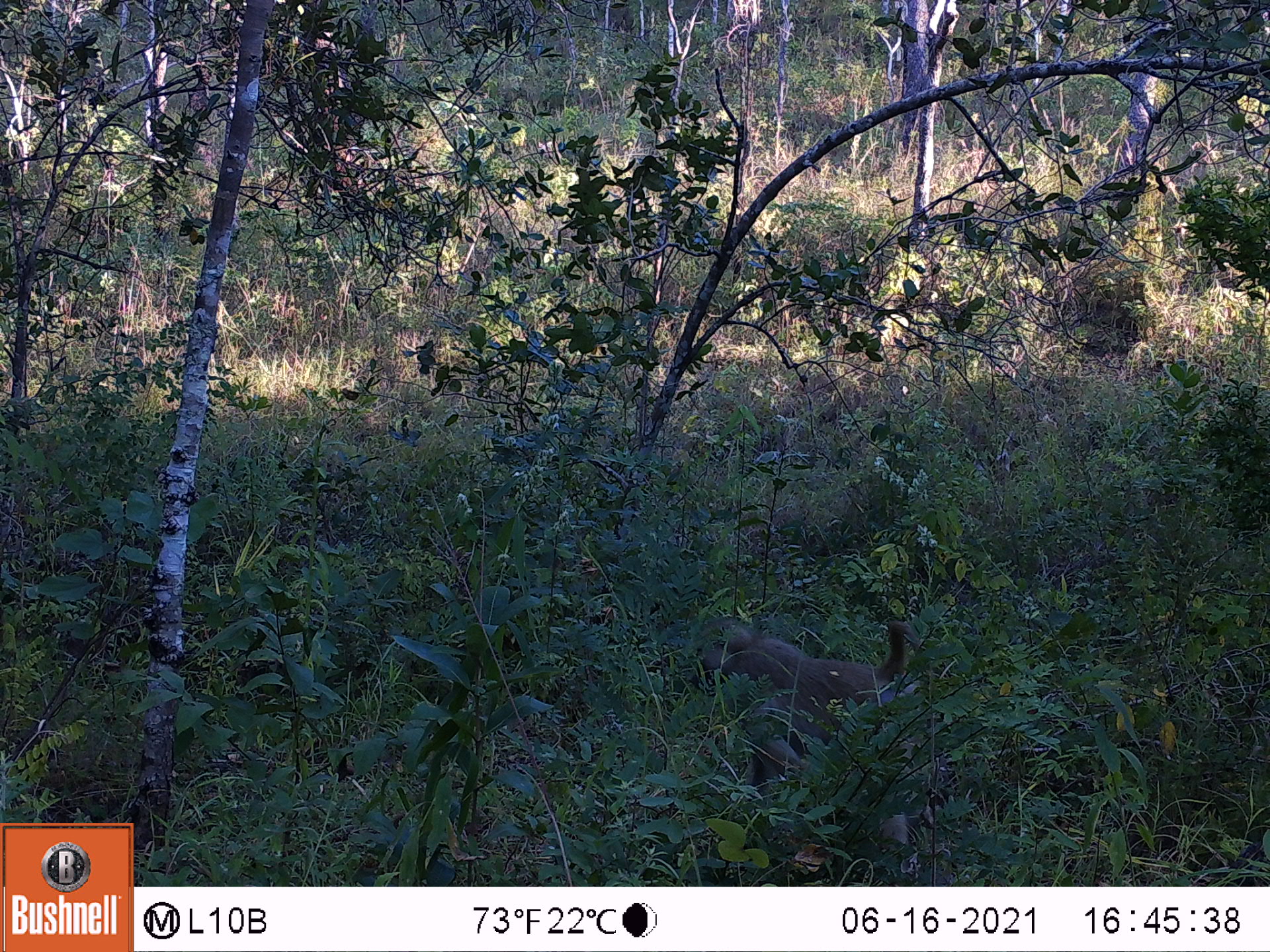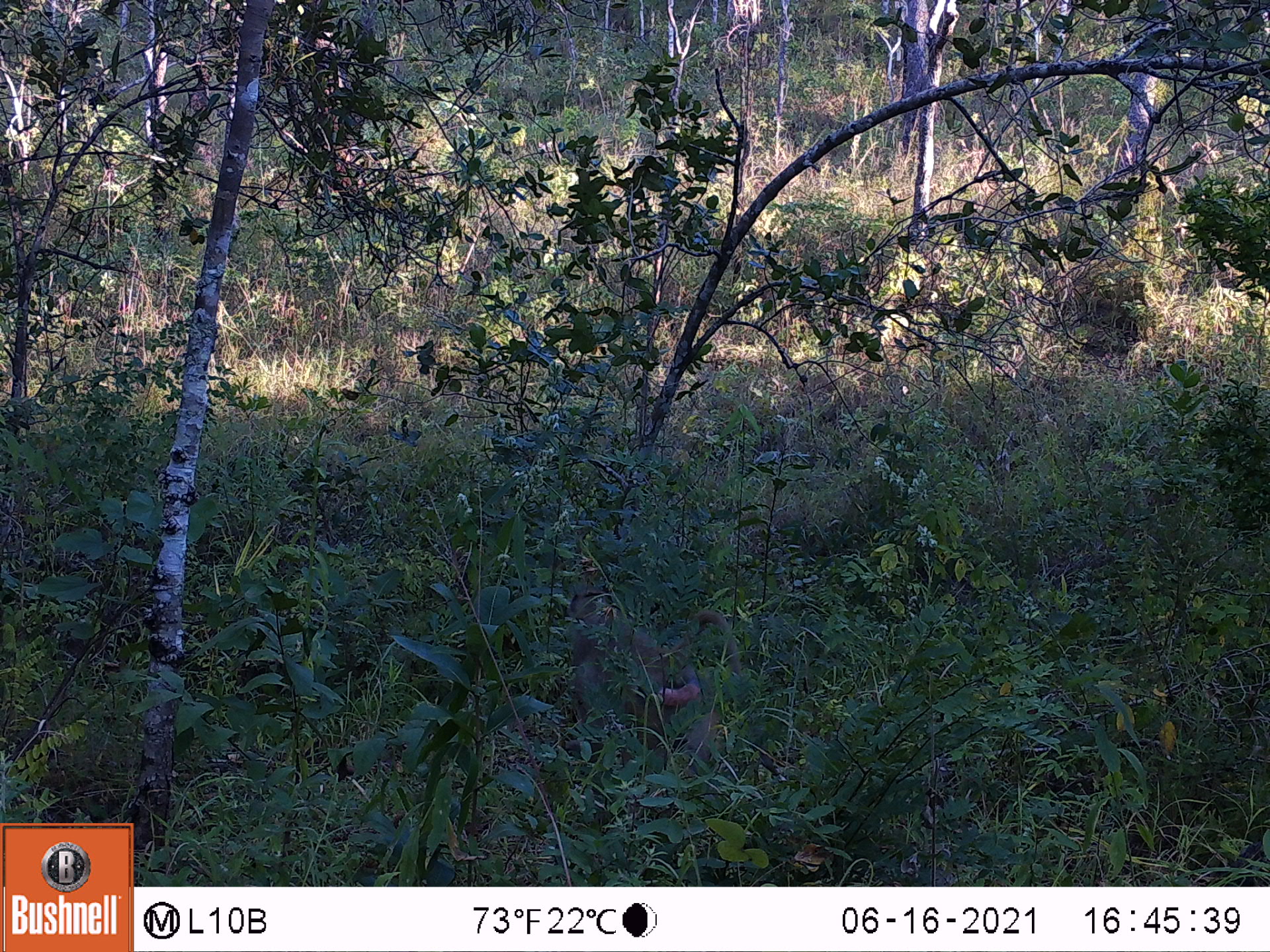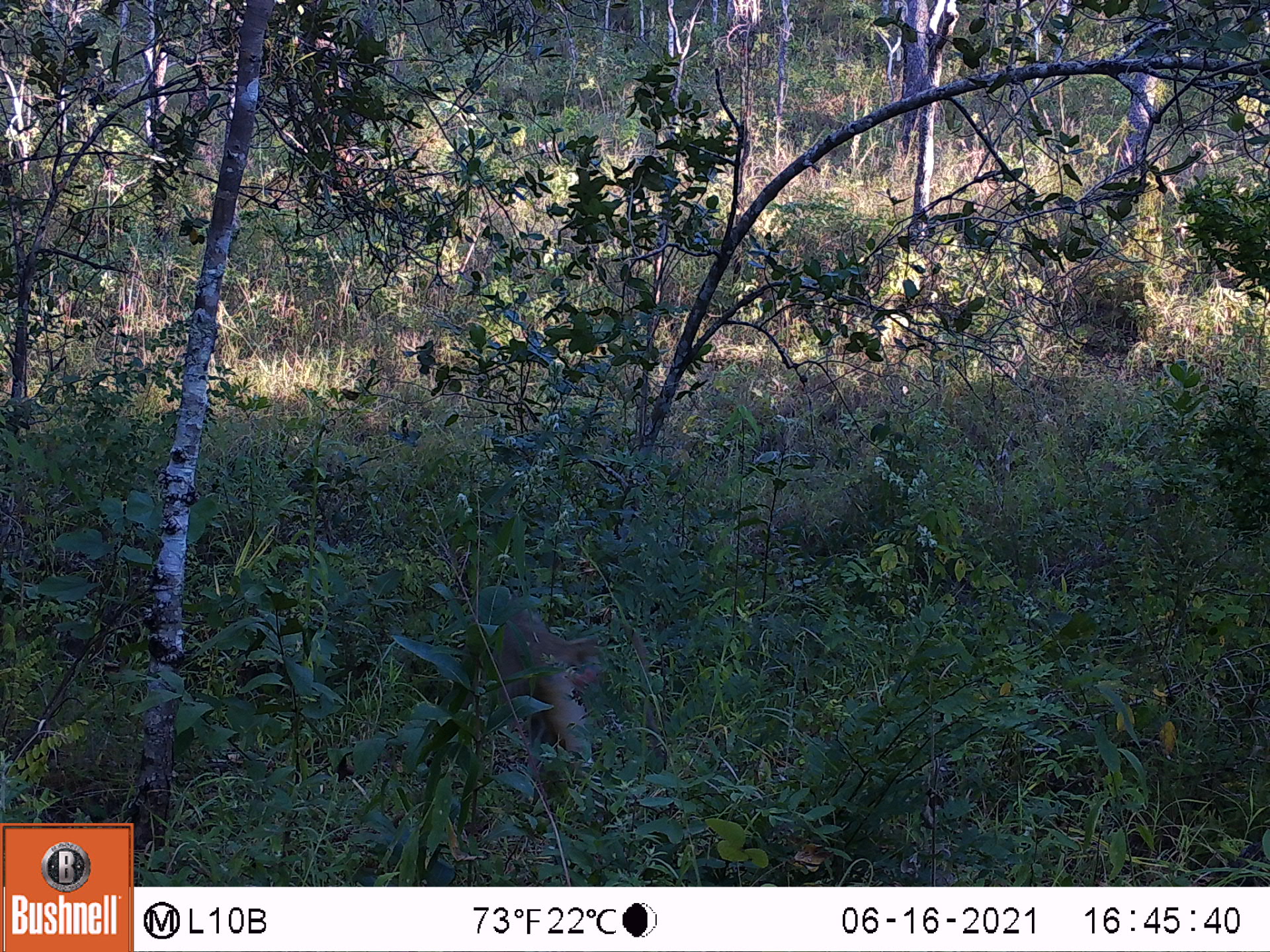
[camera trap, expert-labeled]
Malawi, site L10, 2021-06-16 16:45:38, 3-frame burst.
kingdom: Animalia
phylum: Chordata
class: Mammalia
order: Primates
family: Cercopithecidae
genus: Papio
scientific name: Papio cynocephalus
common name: yellow baboon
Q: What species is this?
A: Yellow baboon (Papio cynocephalus).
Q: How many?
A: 1.